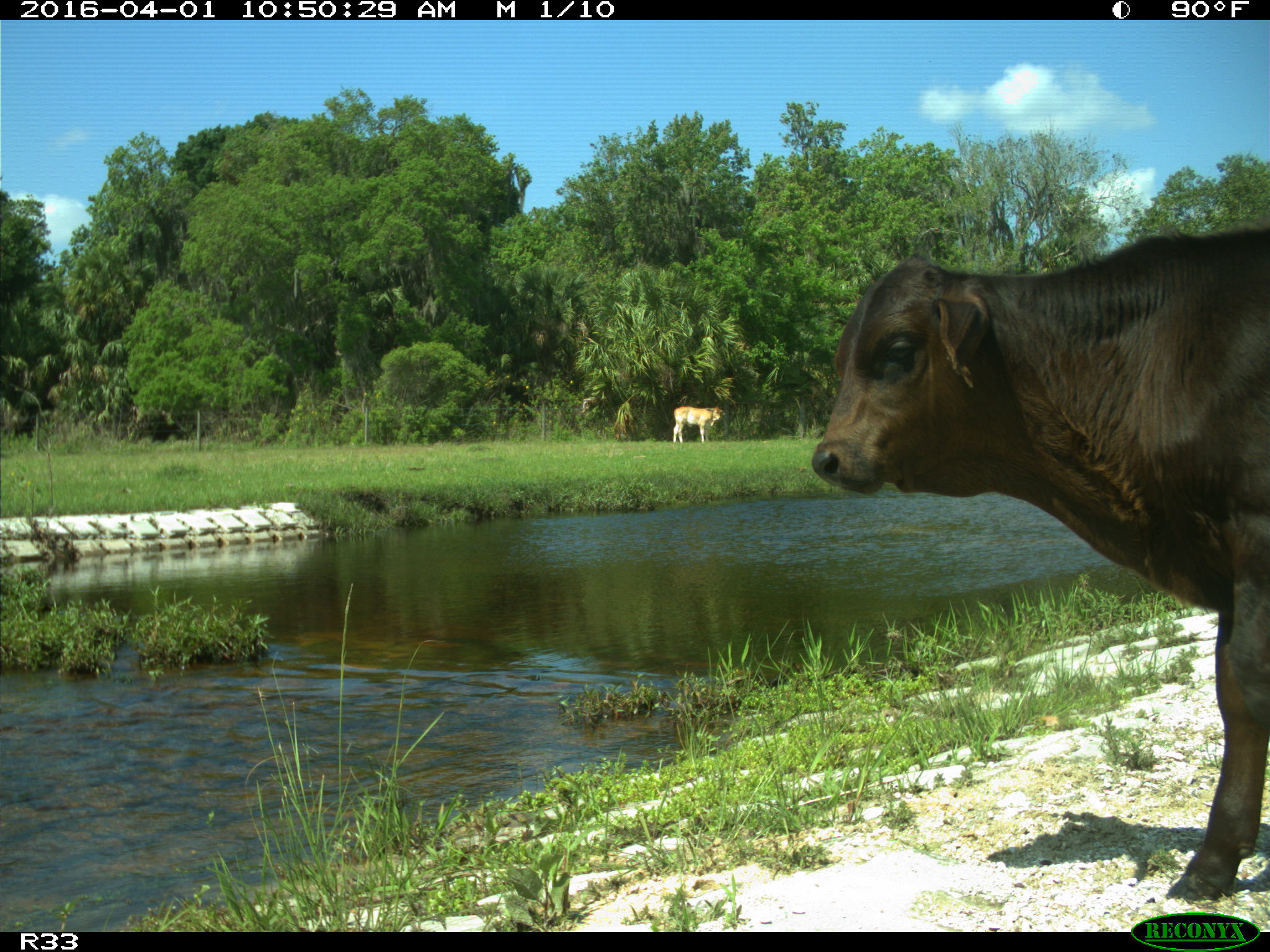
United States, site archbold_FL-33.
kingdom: Animalia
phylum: Chordata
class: Mammalia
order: Artiodactyla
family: Bovidae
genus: Bos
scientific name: Bos taurus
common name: domestic cow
Bos taurus (domestic cow).